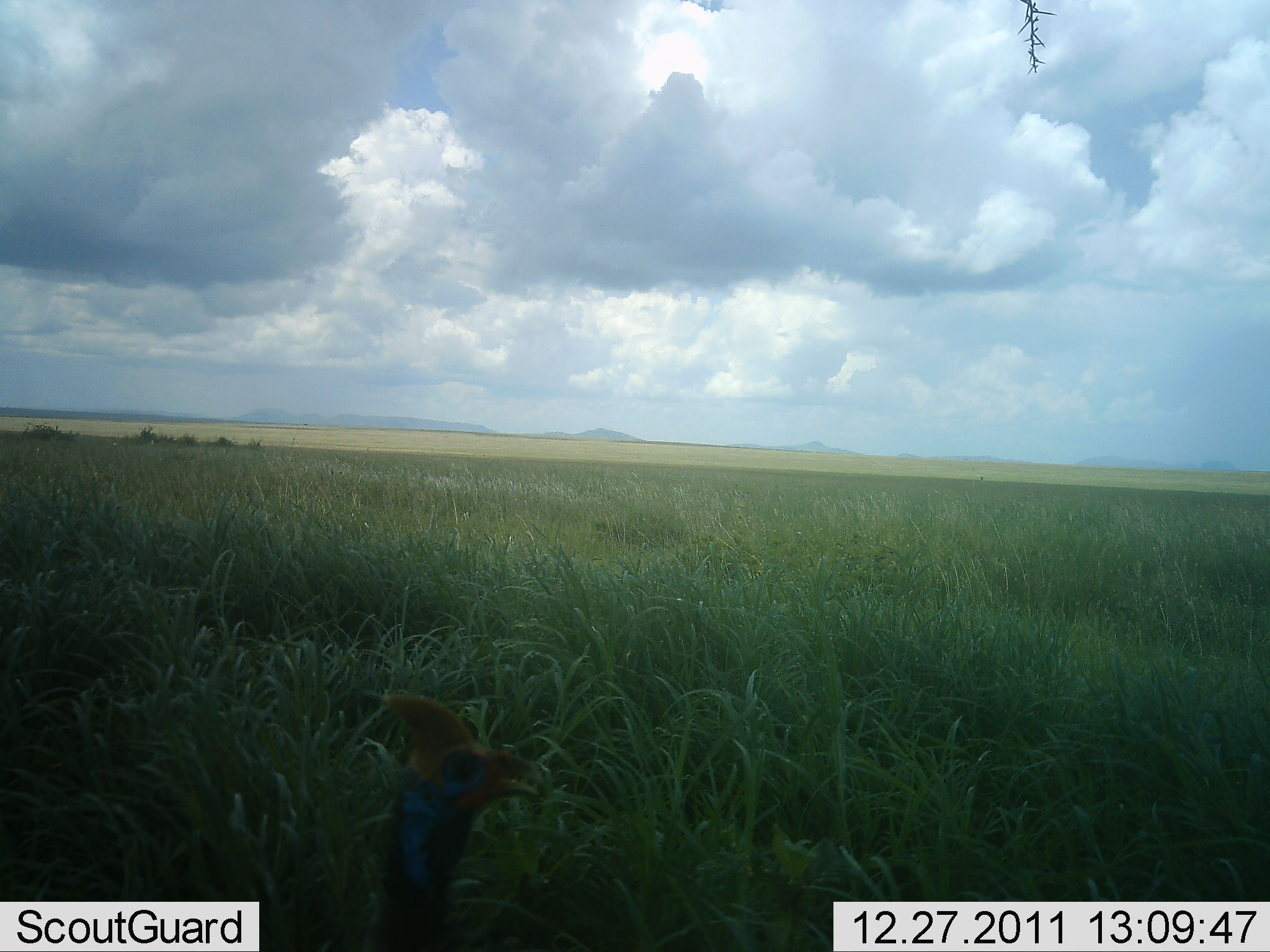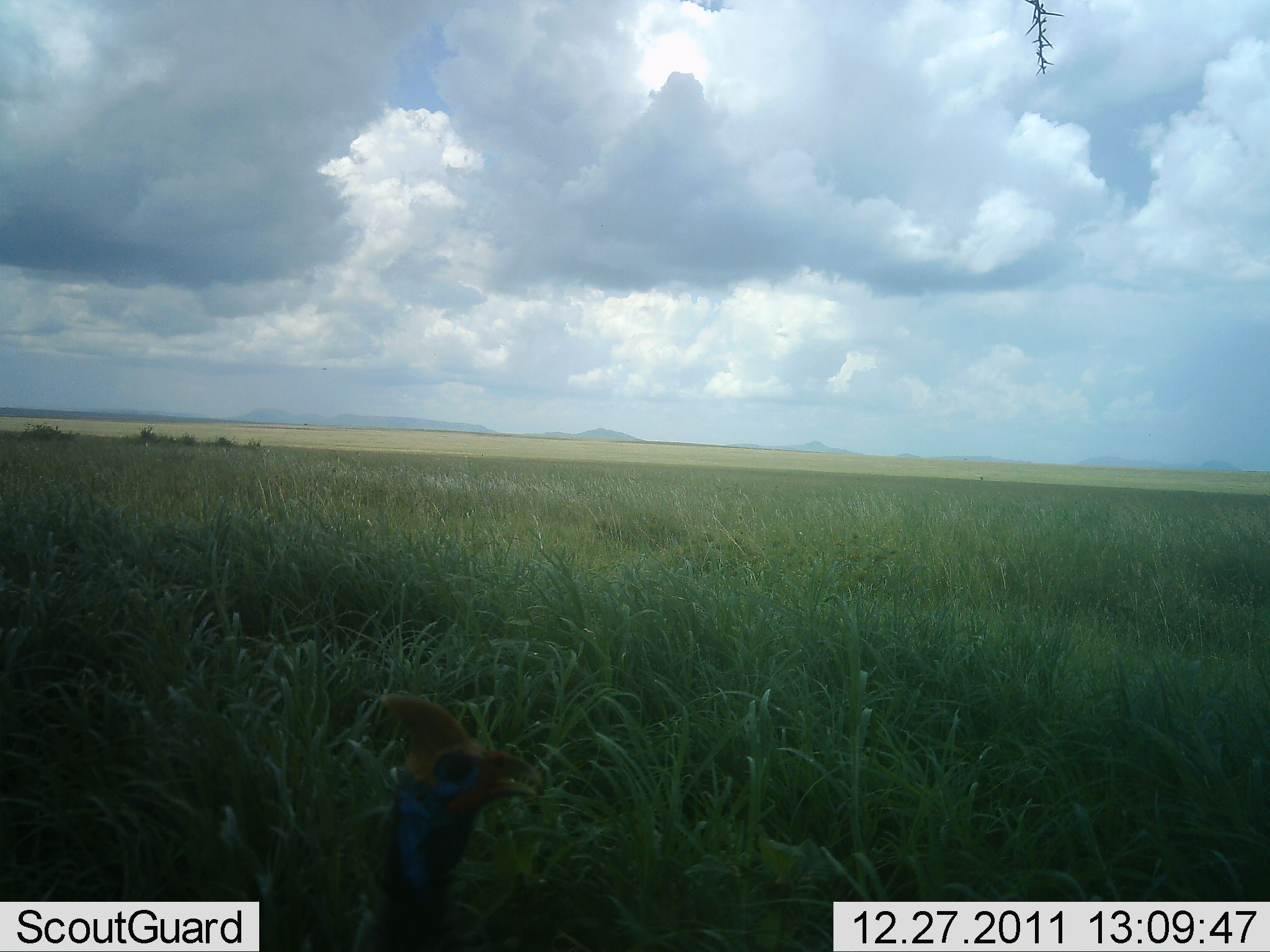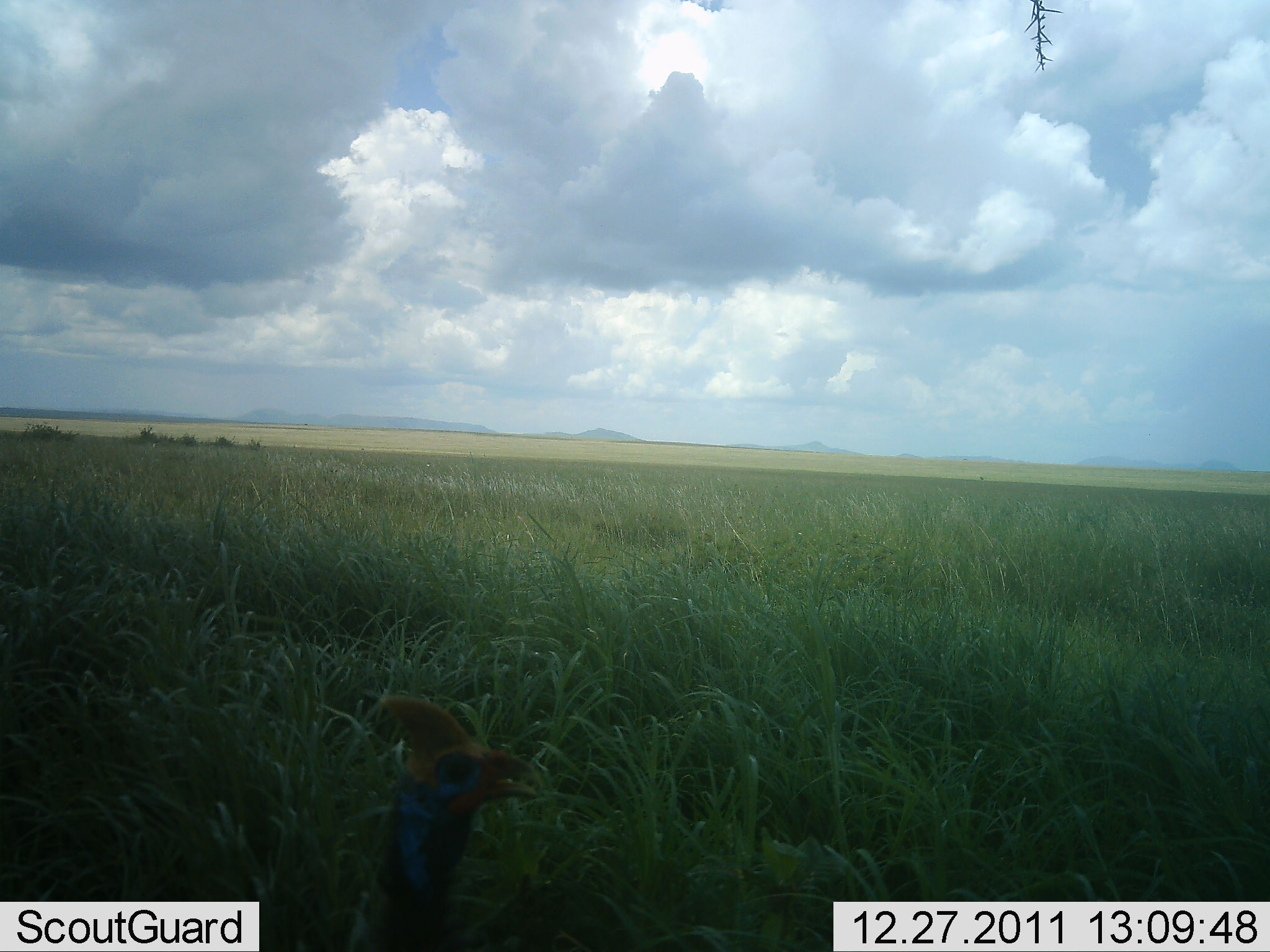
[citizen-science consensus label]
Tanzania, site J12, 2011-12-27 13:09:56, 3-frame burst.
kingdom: Animalia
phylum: Chordata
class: Aves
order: Galliformes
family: Numididae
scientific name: Numididae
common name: guinea fowl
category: guineafowl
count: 1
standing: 92%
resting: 8%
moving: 0%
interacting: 0%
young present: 0%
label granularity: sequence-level